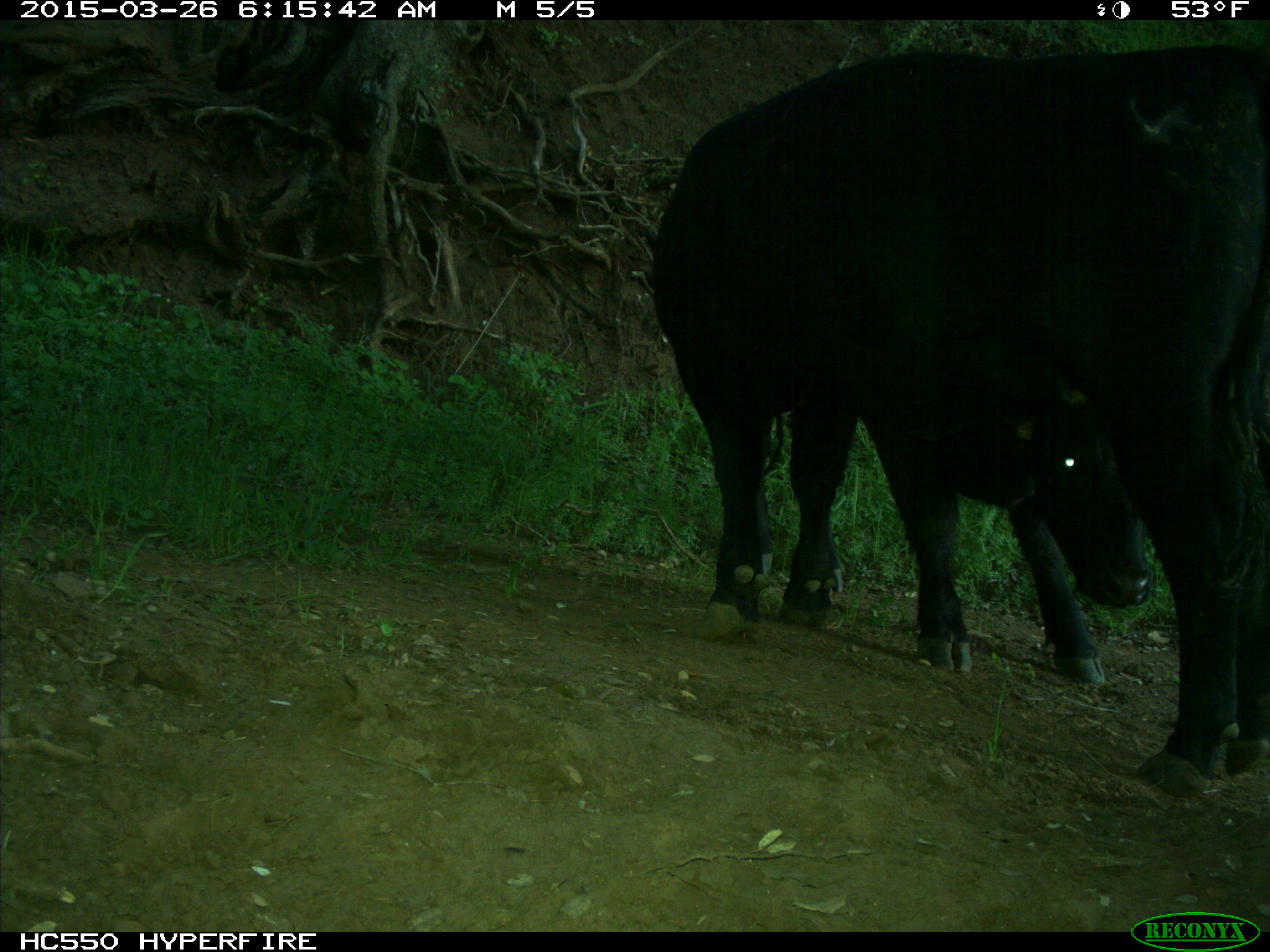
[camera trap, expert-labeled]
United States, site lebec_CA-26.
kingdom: Animalia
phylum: Chordata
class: Mammalia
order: Artiodactyla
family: Bovidae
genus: Bos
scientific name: Bos taurus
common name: domestic cow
Bos taurus (domestic cow).